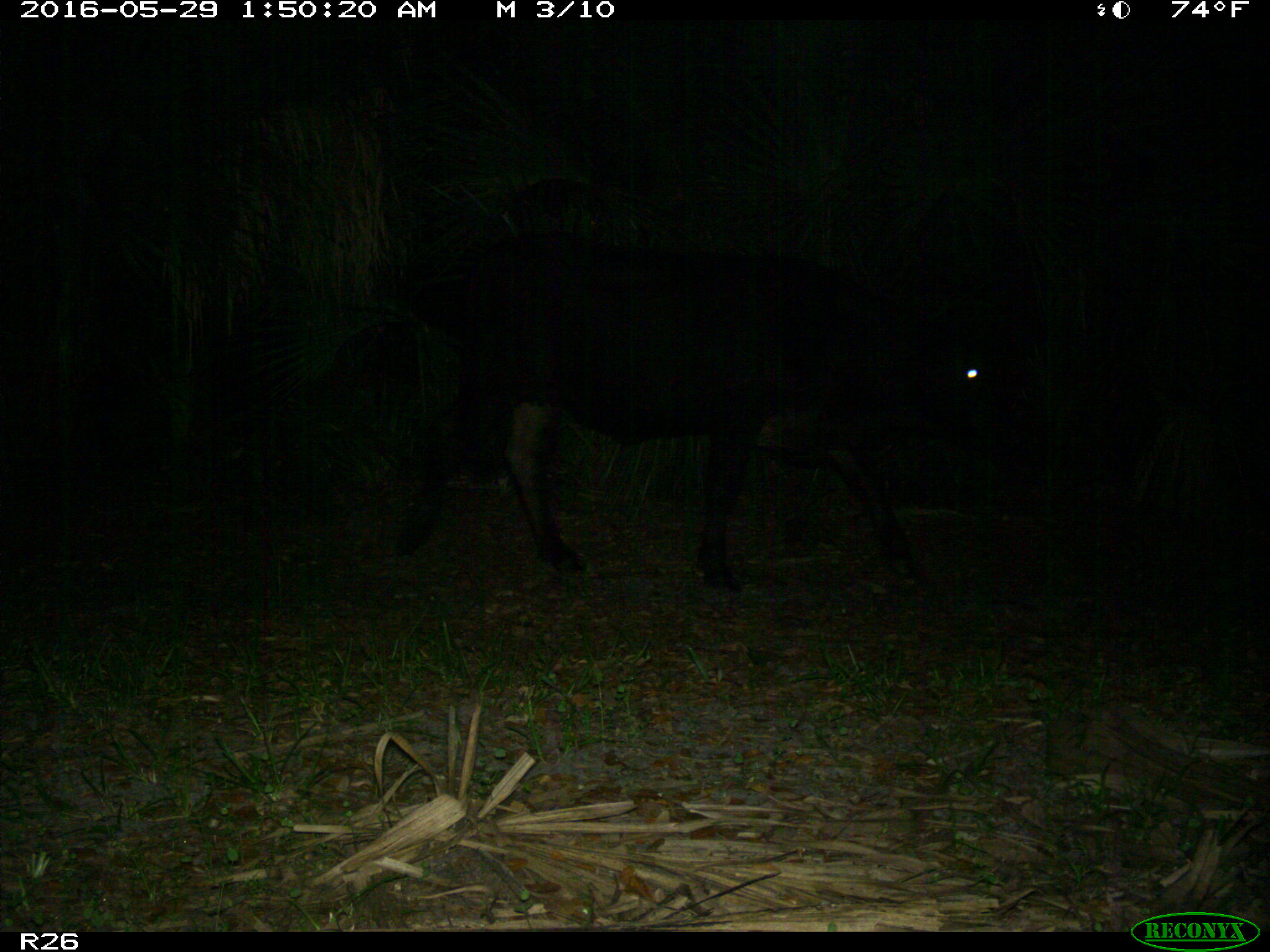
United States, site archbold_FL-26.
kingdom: Animalia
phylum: Chordata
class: Mammalia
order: Artiodactyla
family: Bovidae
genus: Bos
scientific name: Bos taurus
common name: domestic cow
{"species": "Bos taurus (domestic cow)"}